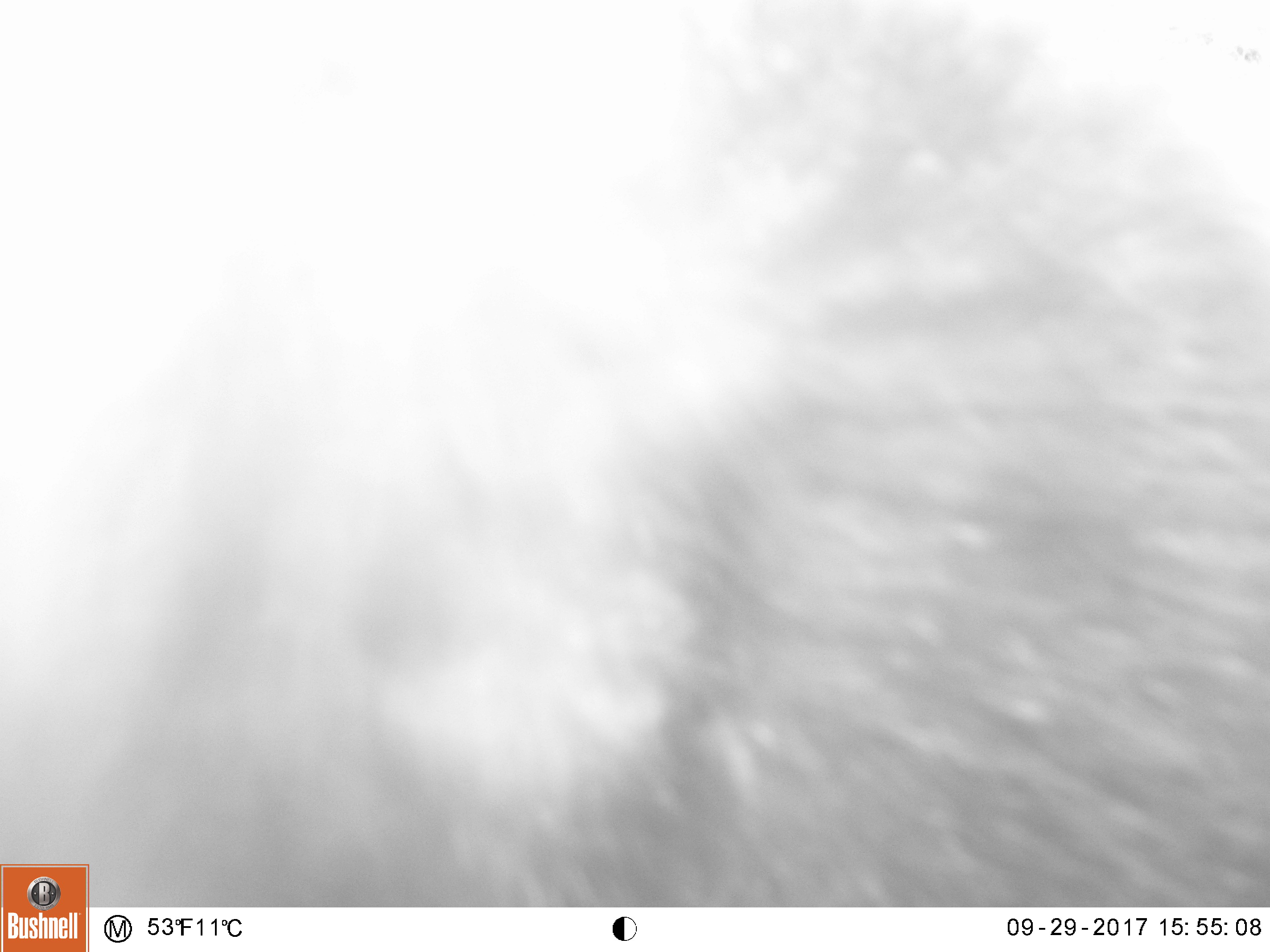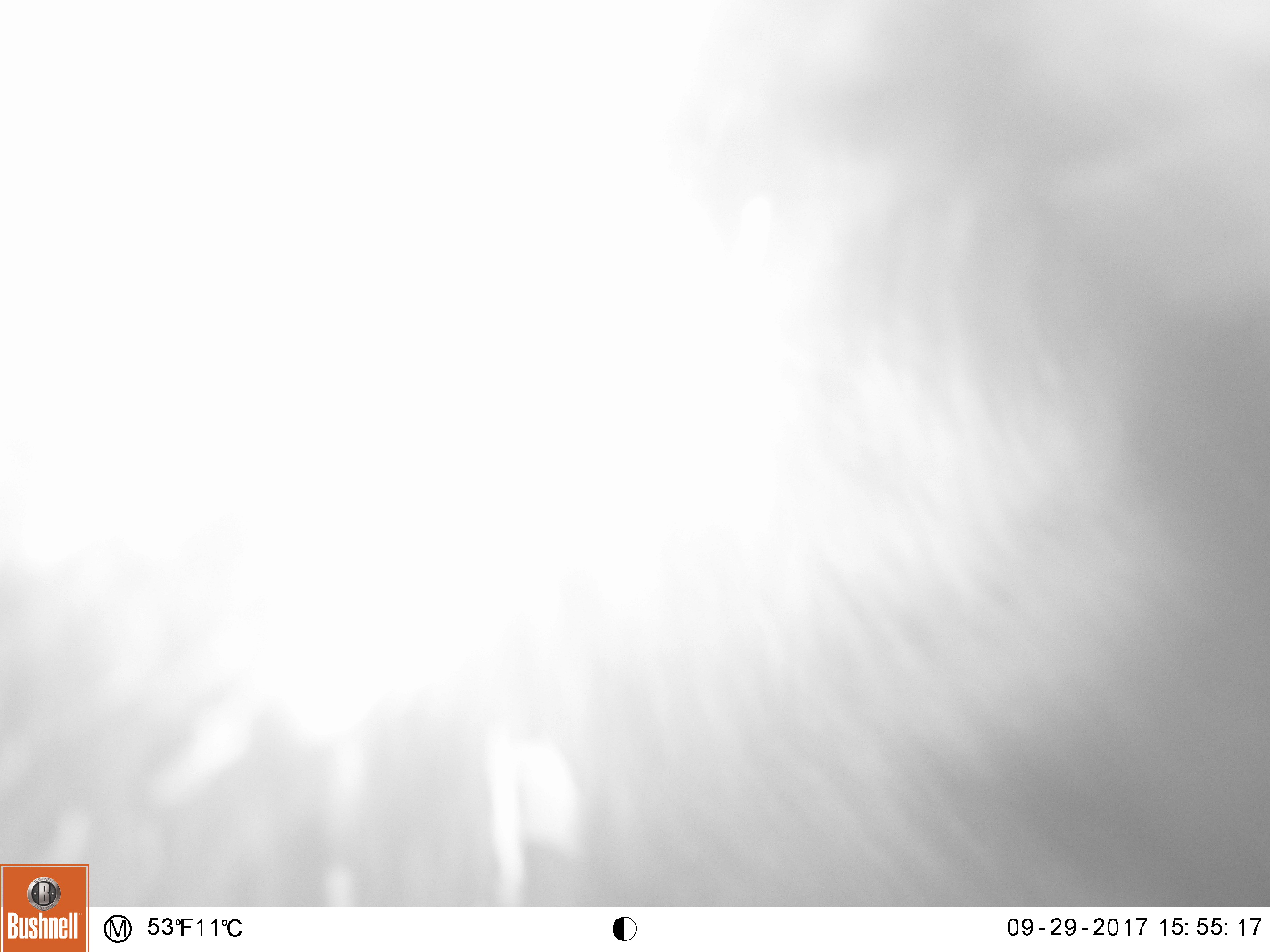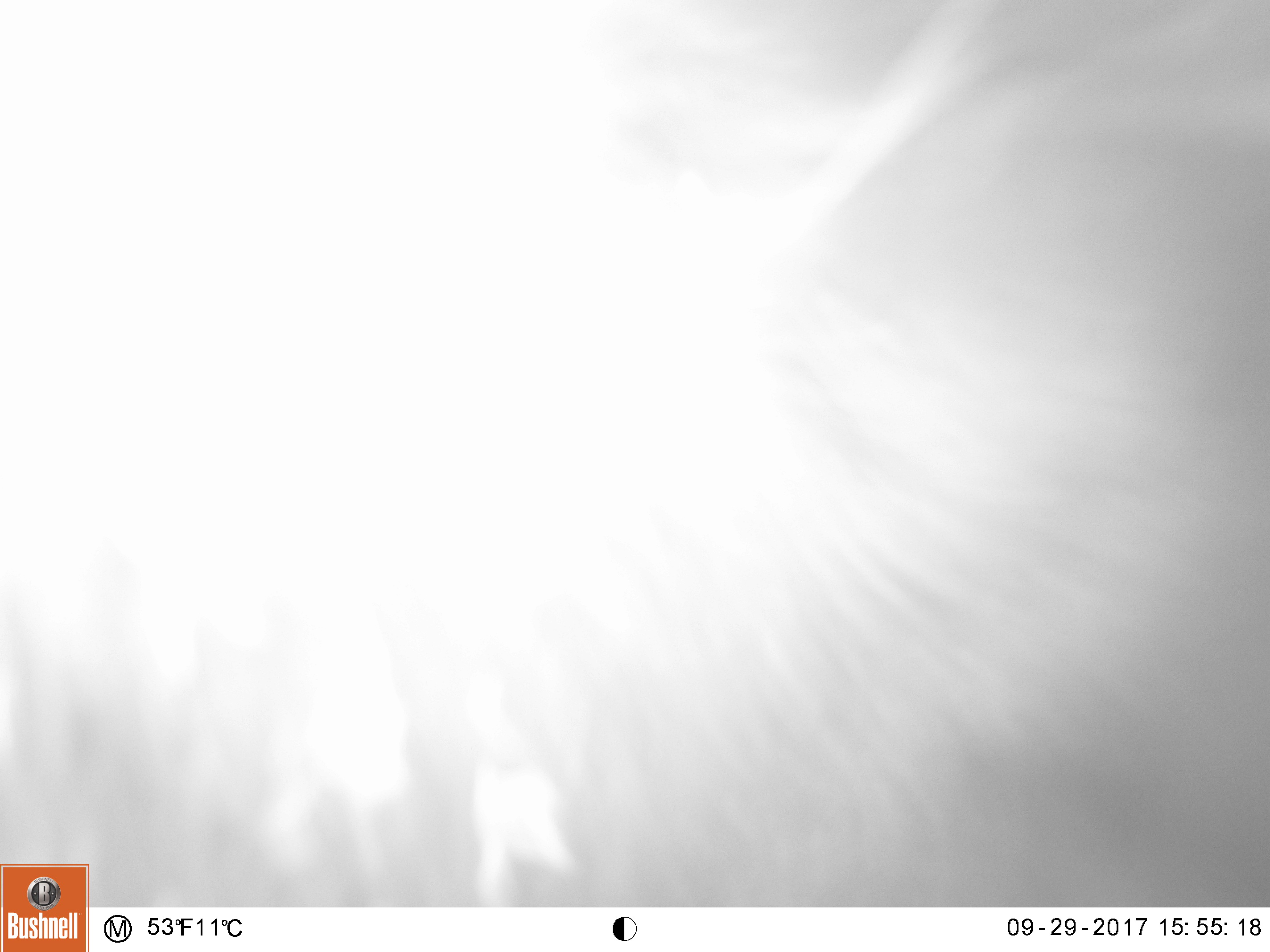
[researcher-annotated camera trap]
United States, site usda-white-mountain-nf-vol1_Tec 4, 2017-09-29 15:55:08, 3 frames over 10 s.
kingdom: Animalia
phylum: Chordata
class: Mammalia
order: Carnivora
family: Ursidae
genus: Ursus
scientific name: Ursus americanus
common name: black bear